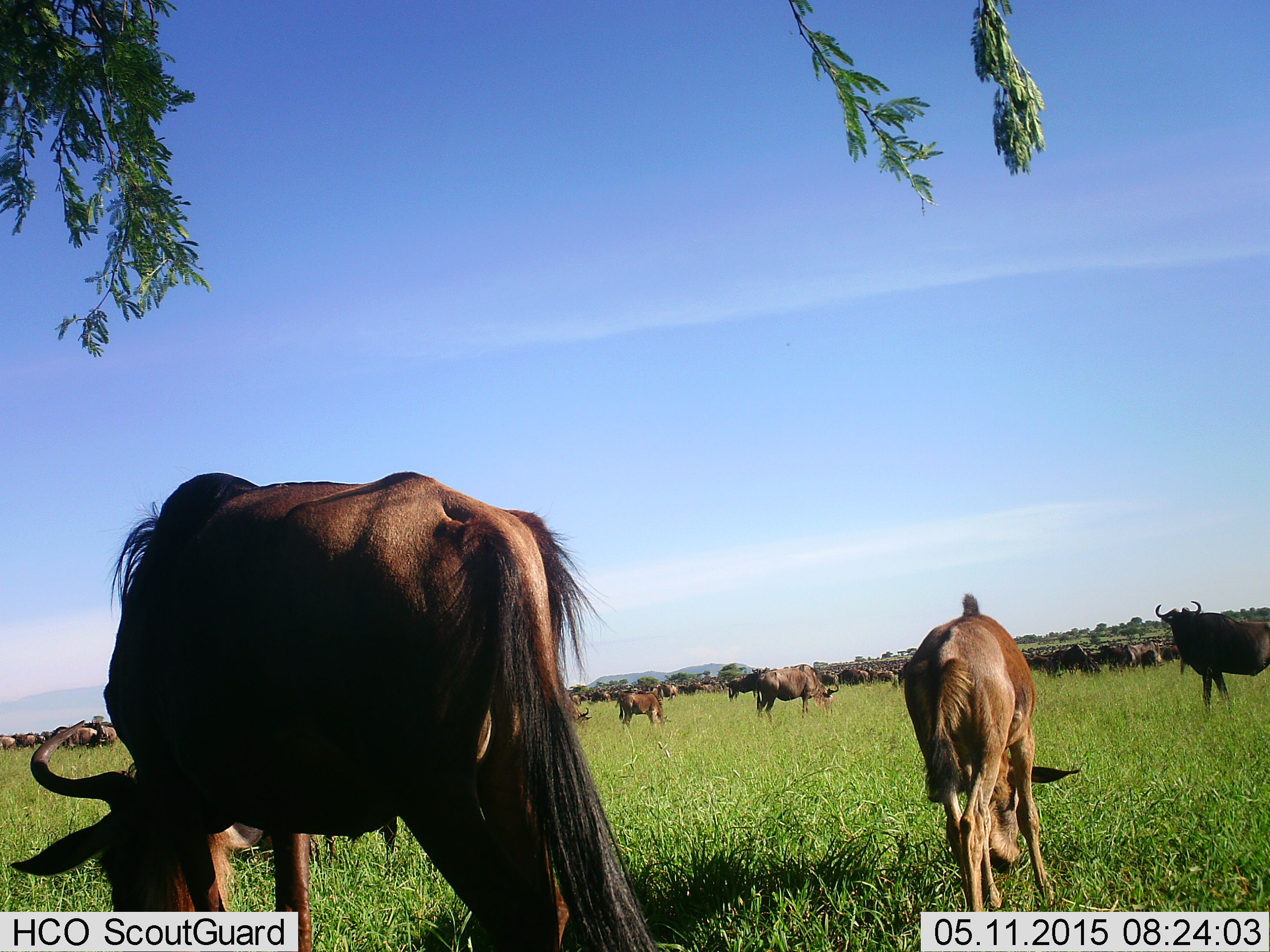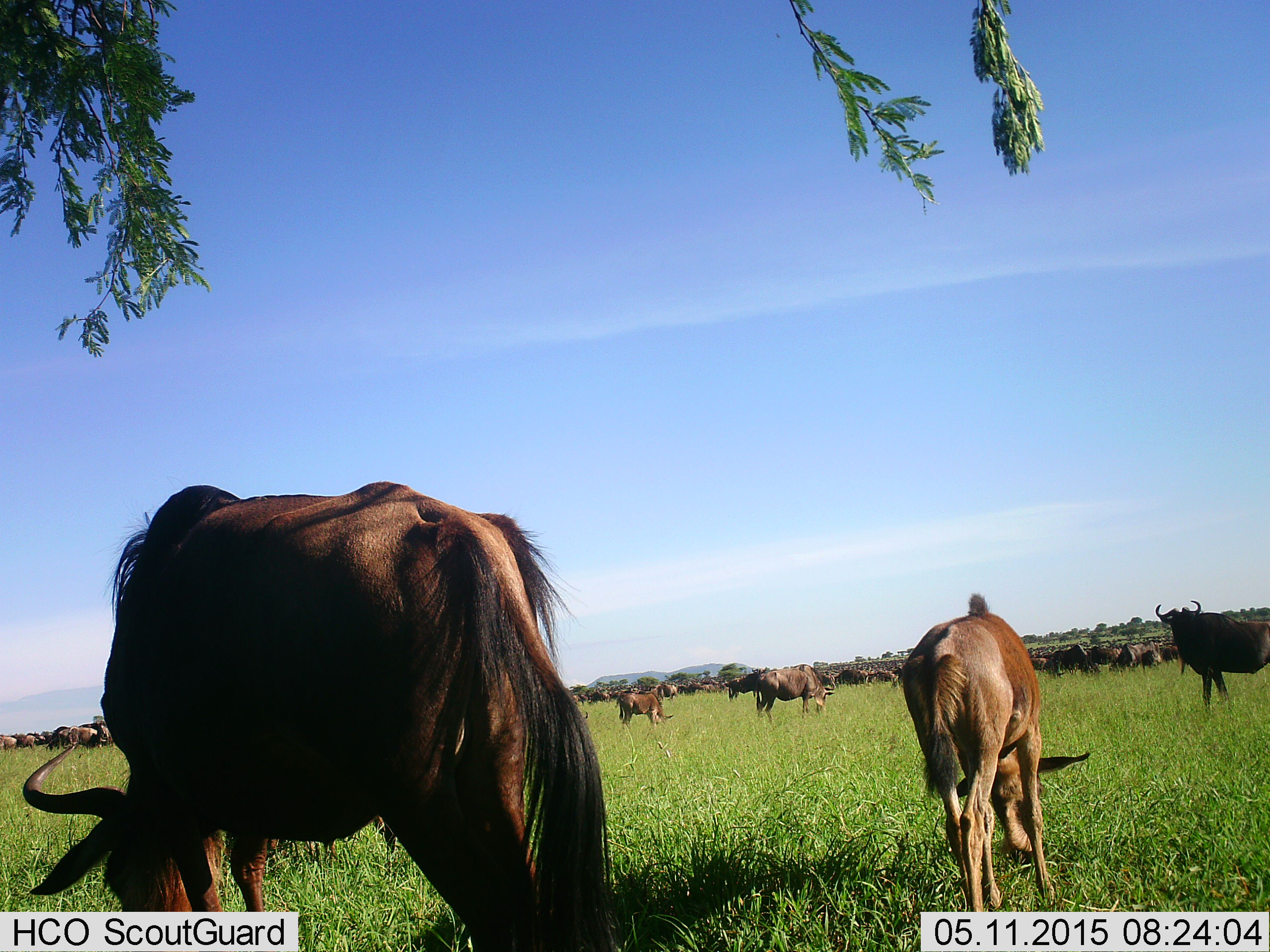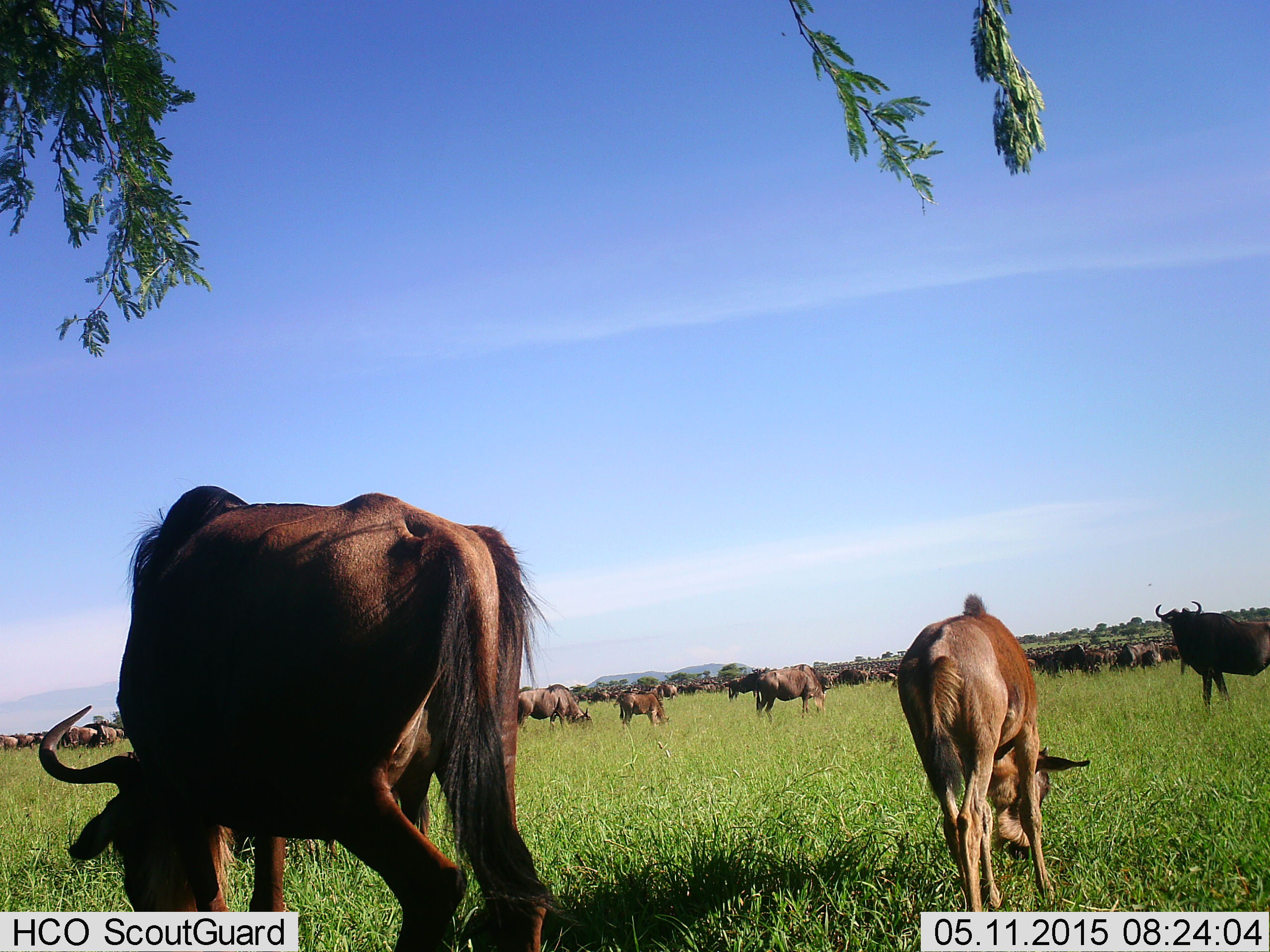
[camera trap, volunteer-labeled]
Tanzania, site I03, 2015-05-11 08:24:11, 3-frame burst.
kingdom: Animalia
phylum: Chordata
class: Mammalia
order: Artiodactyla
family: Bovidae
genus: Connochaetes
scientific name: Connochaetes taurinus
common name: blue wildebeest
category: wildebeest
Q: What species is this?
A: Wildebeest (blue wildebeest) (Connochaetes taurinus).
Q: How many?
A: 51+.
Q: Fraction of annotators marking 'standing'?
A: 70%.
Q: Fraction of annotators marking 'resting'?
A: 0%.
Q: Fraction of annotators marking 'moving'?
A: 60%.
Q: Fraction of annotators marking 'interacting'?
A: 0%.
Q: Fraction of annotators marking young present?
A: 50%.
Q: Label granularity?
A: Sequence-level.